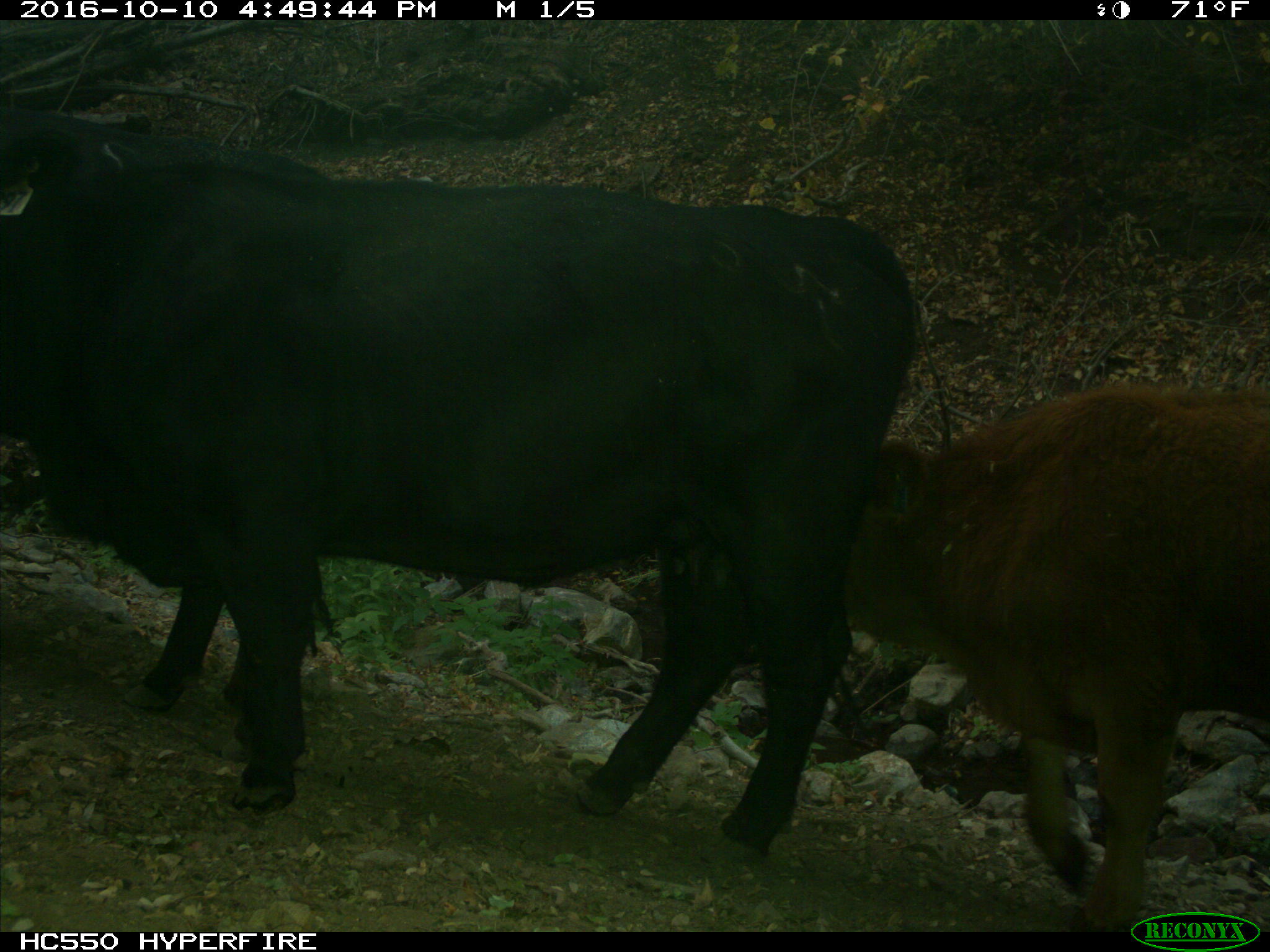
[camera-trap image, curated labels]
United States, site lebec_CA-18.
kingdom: Animalia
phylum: Chordata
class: Mammalia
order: Artiodactyla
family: Bovidae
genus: Bos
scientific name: Bos taurus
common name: domestic cow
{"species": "Bos taurus (domestic cow)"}